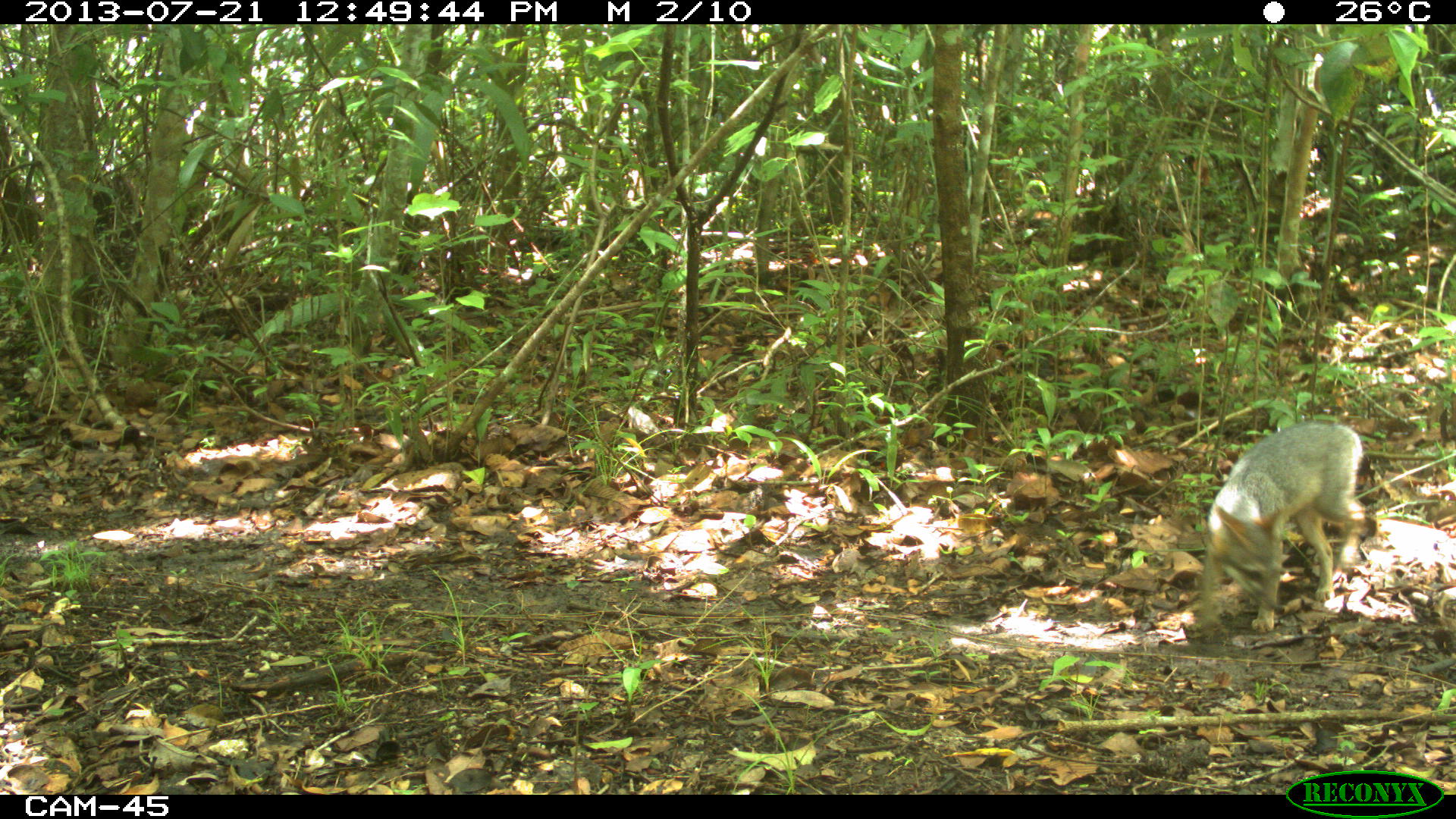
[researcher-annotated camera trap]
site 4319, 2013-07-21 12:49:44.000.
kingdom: Animalia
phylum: Chordata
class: Mammalia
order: Carnivora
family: Canidae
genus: Urocyon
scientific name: Urocyon cinereoargenteus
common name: gray fox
Urocyon cinereoargenteus (gray fox), count 1.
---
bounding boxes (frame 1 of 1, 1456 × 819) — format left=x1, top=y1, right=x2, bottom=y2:
urocyon cinereoargenteus: left=1196, top=421, right=1378, bottom=634